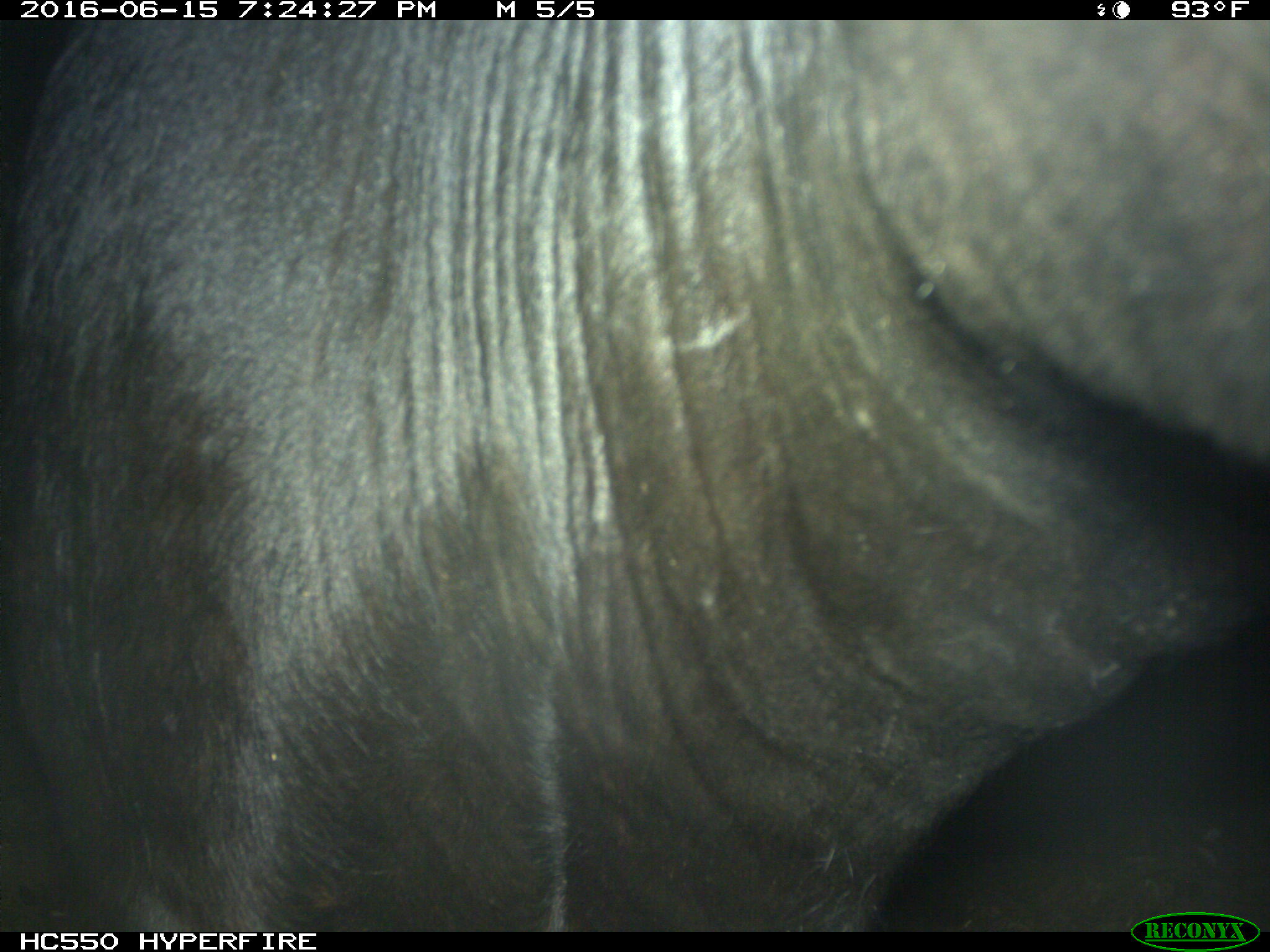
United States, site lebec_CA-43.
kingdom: Animalia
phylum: Chordata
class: Mammalia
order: Artiodactyla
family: Bovidae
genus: Bos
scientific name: Bos taurus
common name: domestic cow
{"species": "Bos taurus (domestic cow)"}